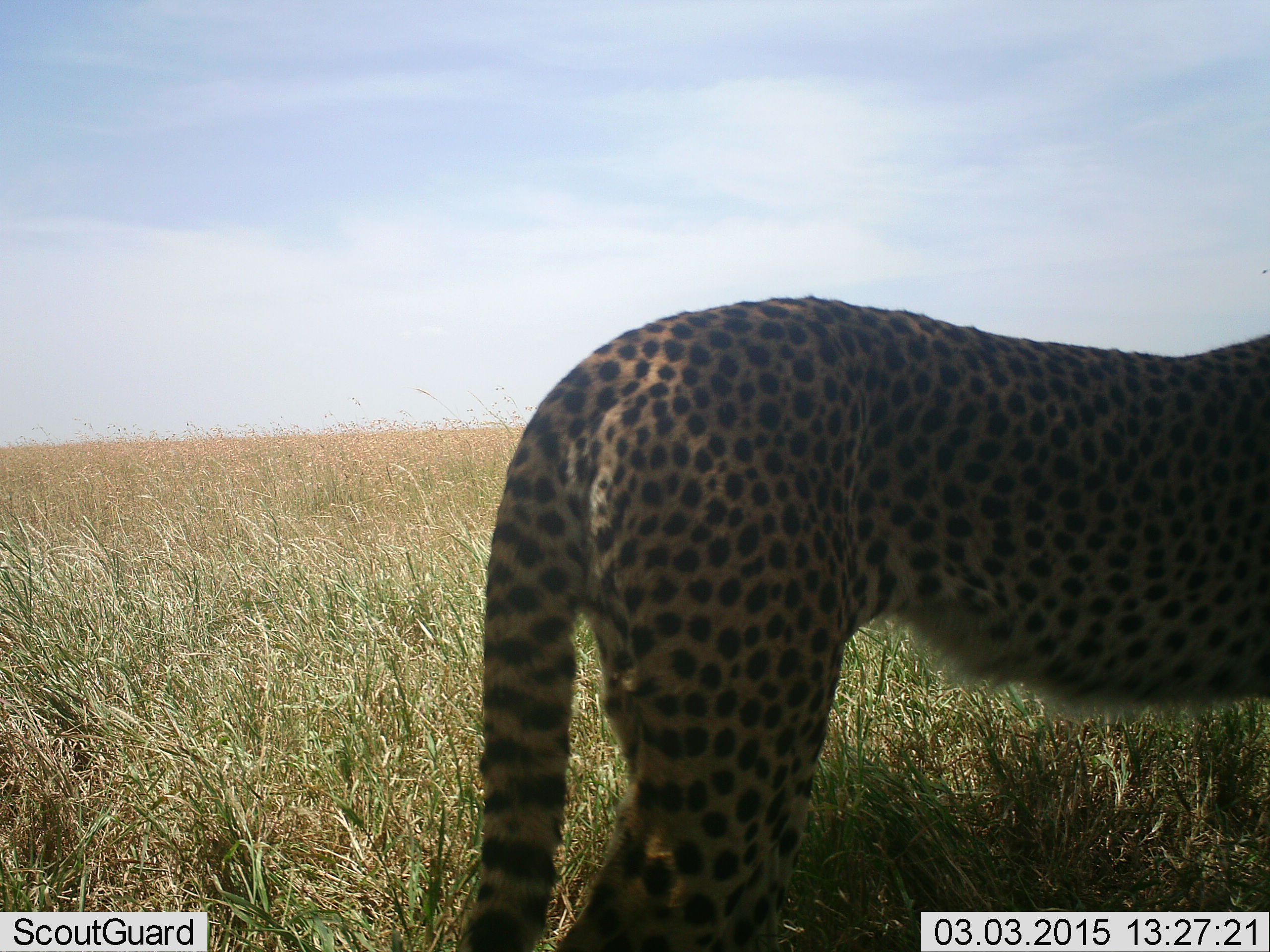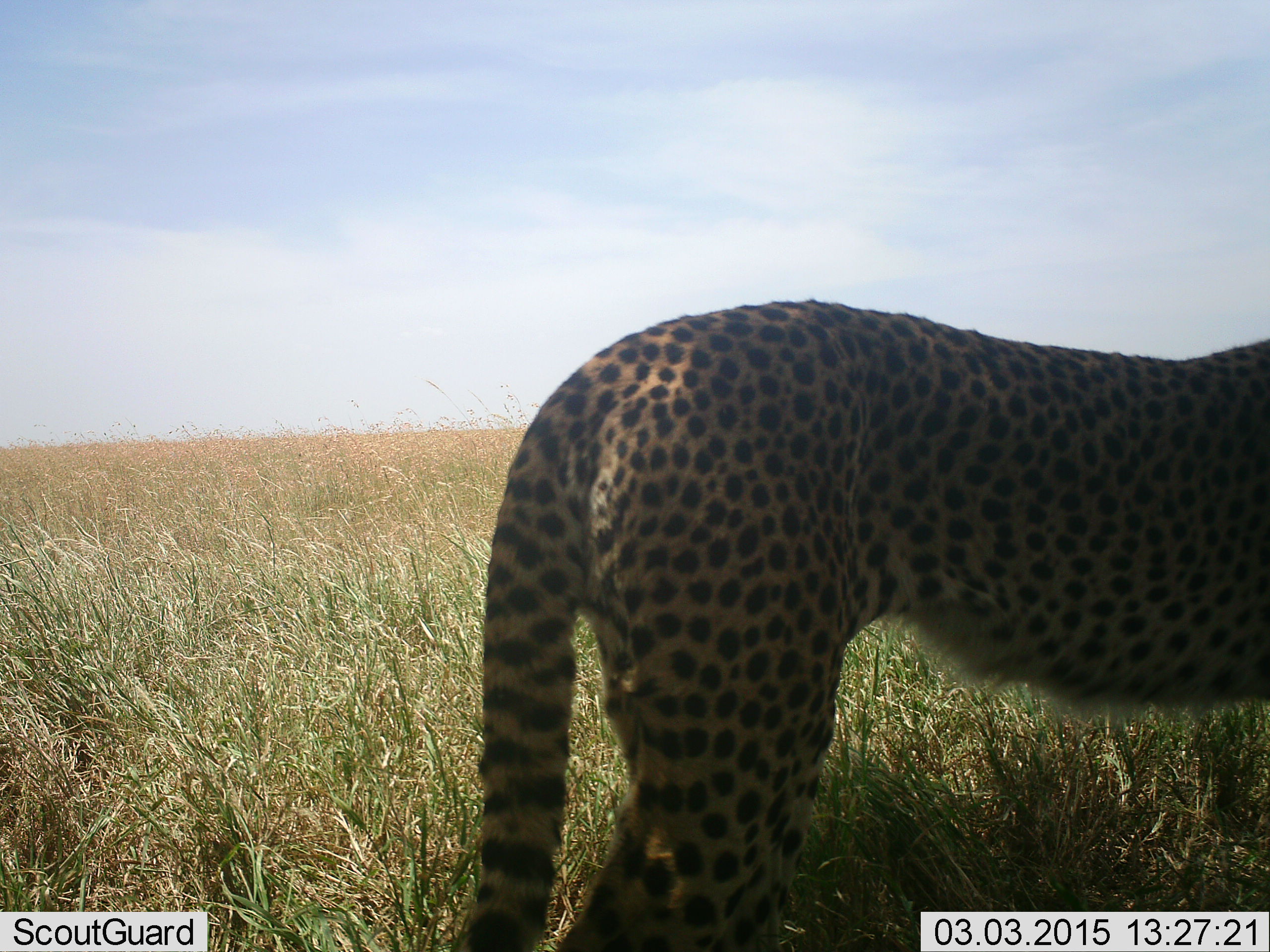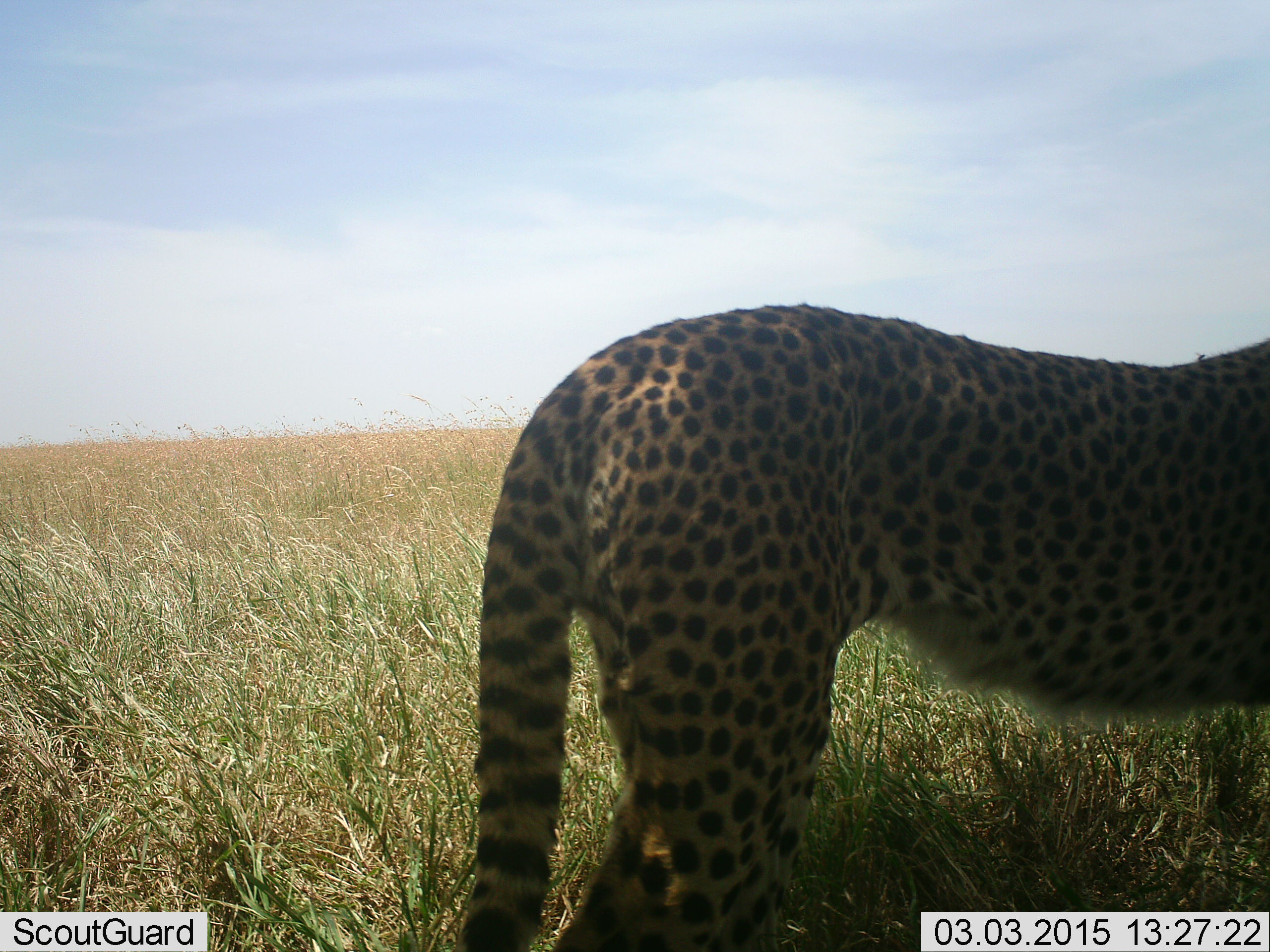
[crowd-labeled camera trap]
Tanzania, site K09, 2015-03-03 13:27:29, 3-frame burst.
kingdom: Animalia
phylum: Chordata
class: Mammalia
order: Carnivora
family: Felidae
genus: Acinonyx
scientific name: Acinonyx jubatus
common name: cheetah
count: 1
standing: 100%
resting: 0%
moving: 0%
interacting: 0%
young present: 0%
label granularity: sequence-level